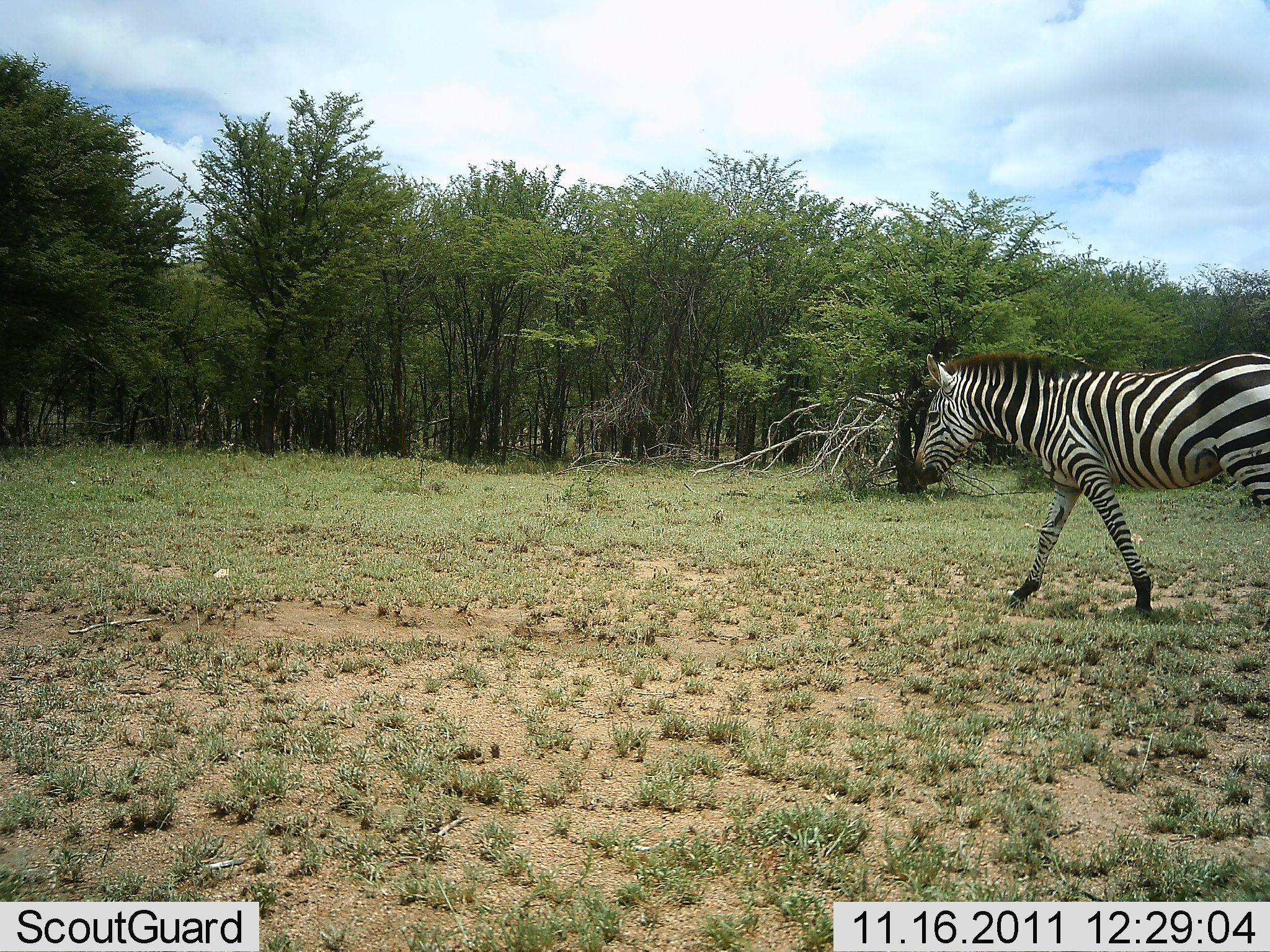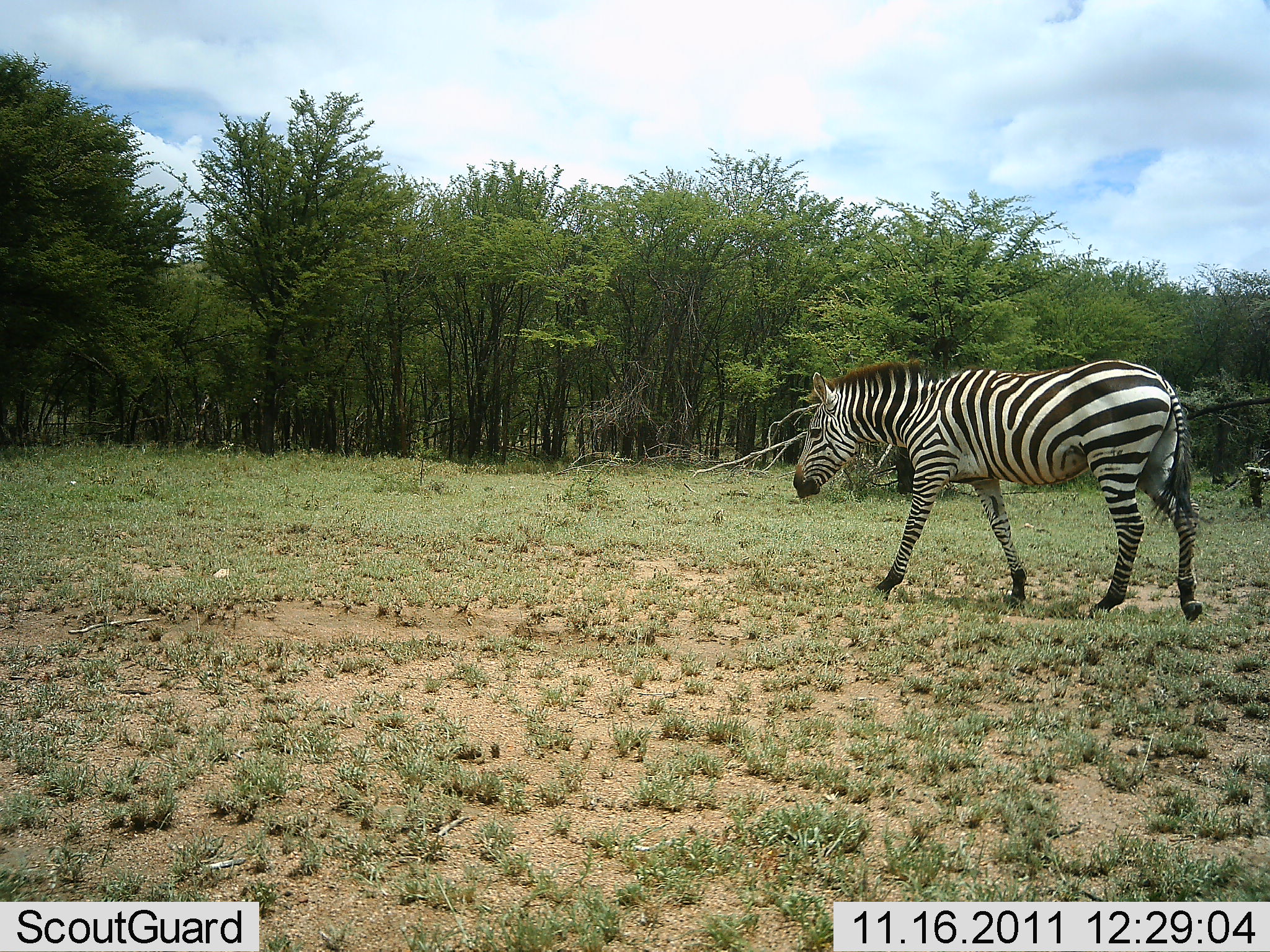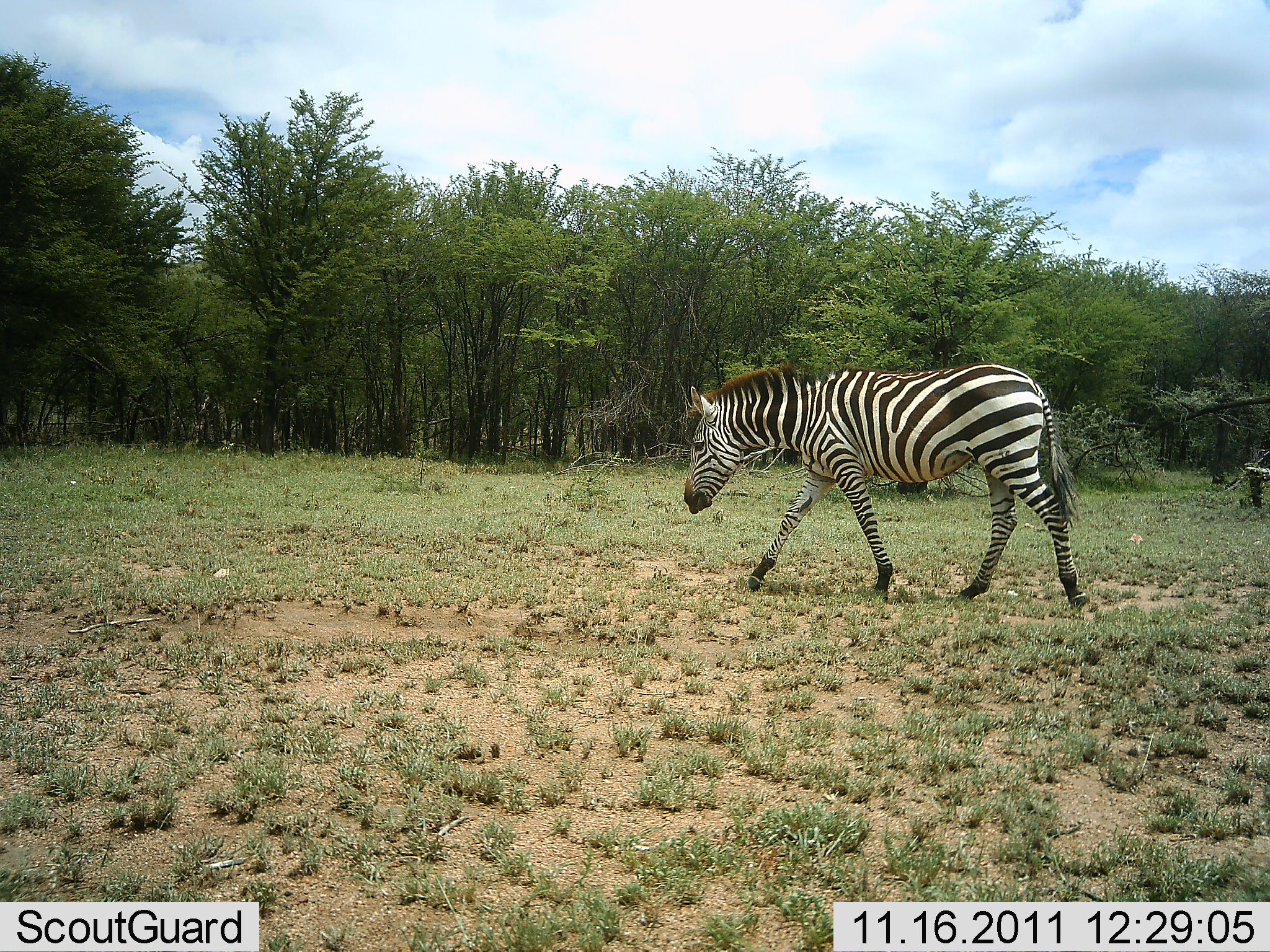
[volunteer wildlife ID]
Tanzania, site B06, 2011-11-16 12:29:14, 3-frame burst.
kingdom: Animalia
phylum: Chordata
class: Mammalia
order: Perissodactyla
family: Equidae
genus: Equus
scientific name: Equus quagga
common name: plains zebra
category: zebra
Zebra (plains zebra) (Equus quagga), count 1. Behavior (volunteer vote fractions): standing 7%, resting 0%, moving 100%, interacting 0%. Young present (vote fraction): 0%. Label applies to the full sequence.